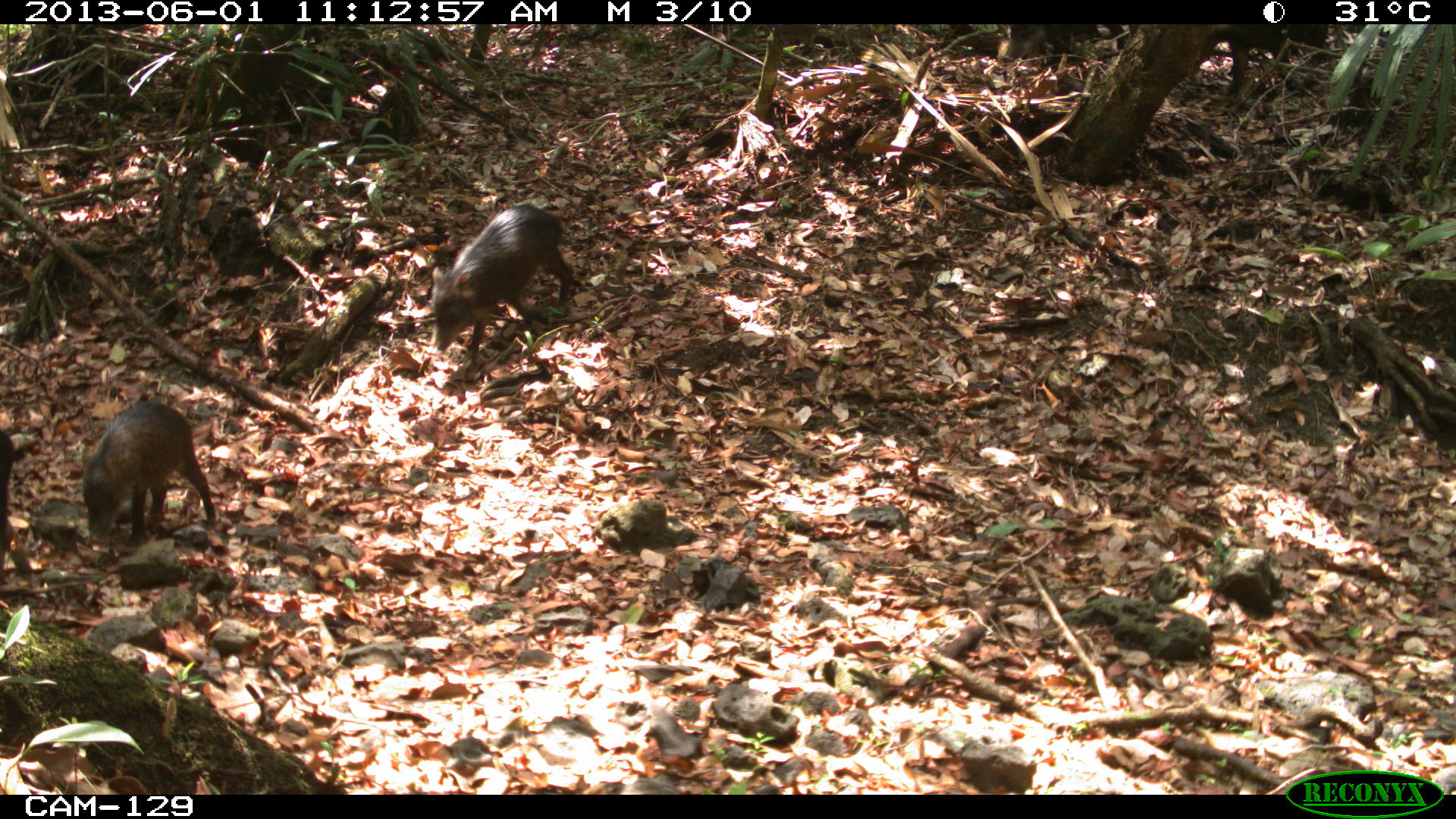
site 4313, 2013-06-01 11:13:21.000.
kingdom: Animalia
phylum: Chordata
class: Mammalia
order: Artiodactyla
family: Tayassuidae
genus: Tayassu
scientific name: Tayassu pecari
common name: white-lipped peccary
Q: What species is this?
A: Tayassu pecari (white-lipped peccary).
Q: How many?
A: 5.